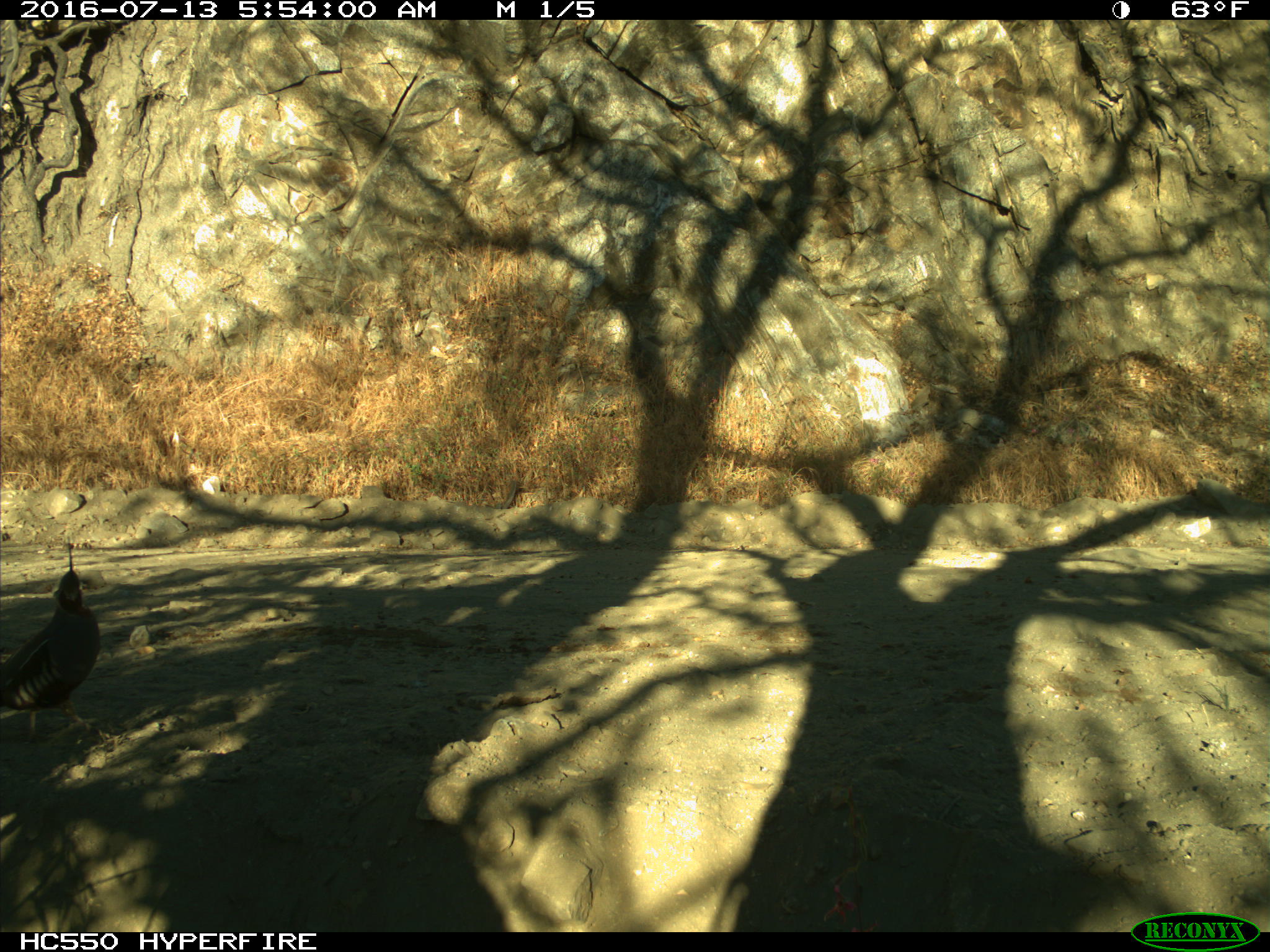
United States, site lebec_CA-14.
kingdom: Animalia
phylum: Chordata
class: Aves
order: Galliformes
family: Odontophoridae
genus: Callipepla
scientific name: Callipepla californica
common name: california quail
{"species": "Callipepla californica (california quail)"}